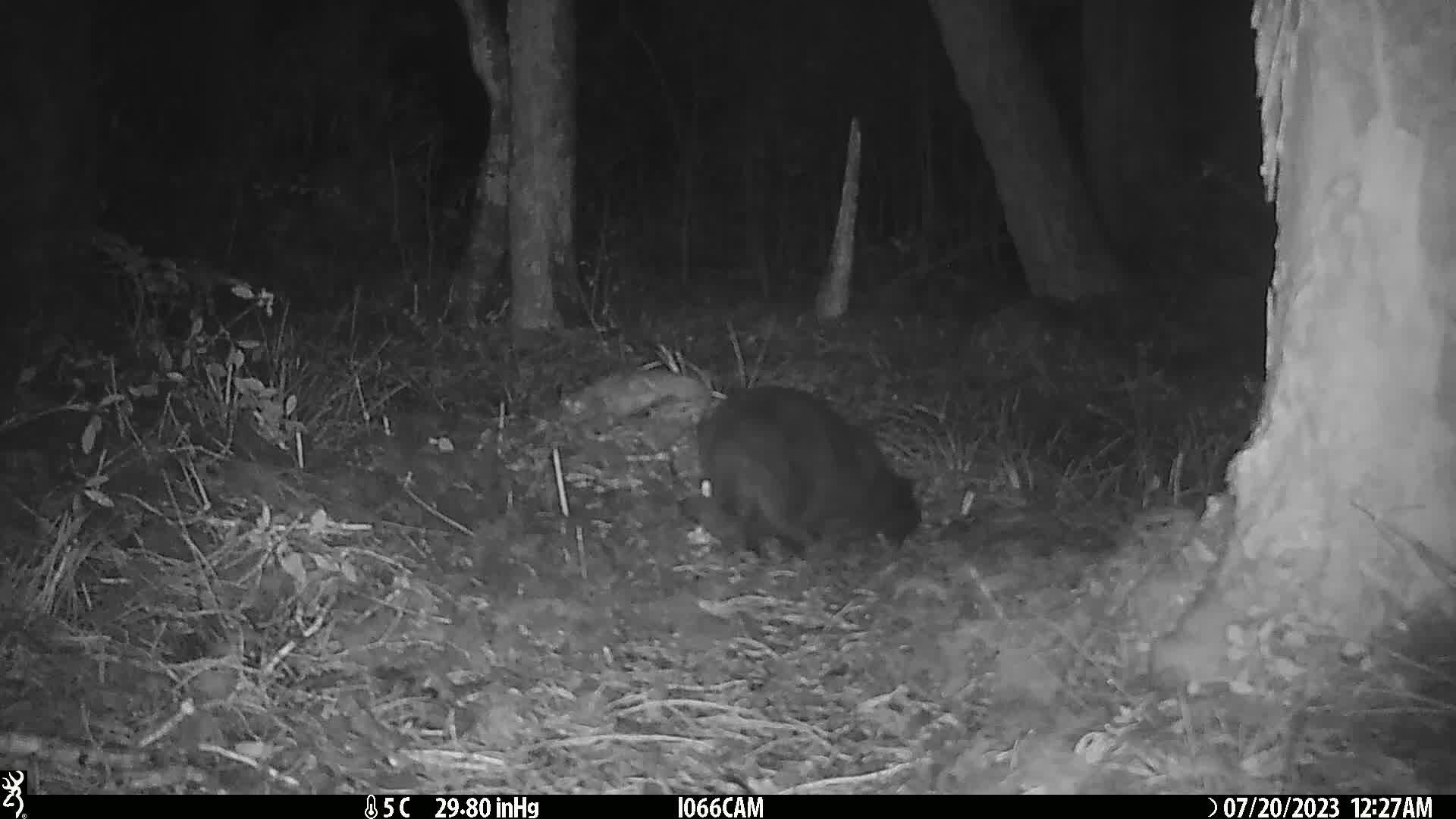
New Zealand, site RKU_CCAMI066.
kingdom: Animalia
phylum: Chordata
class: Mammalia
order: Carnivora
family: Felidae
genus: Felis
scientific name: Felis catus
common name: domestic cat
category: cat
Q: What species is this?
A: Cat (domestic cat) (Felis catus).